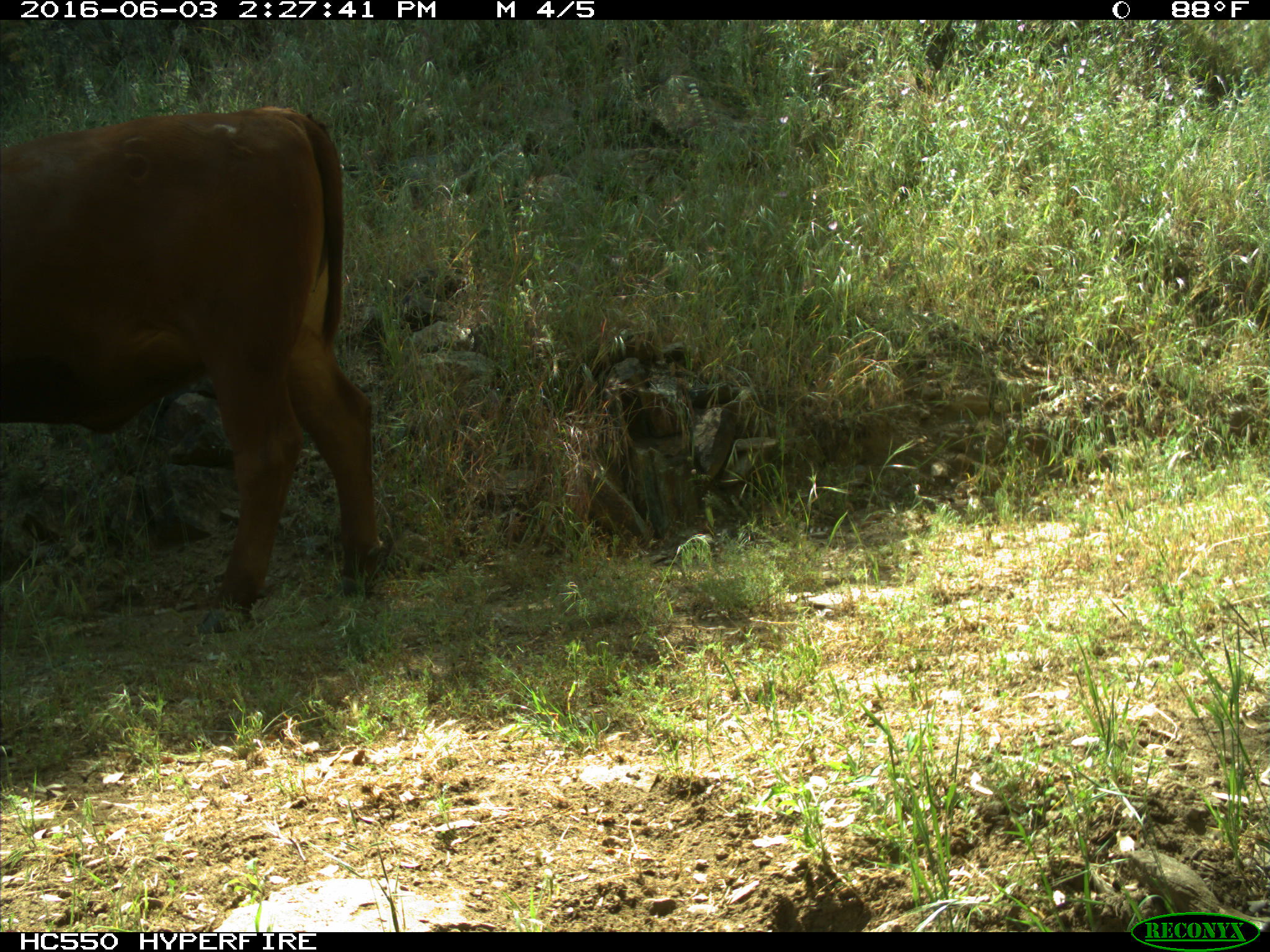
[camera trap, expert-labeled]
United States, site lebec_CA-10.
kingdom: Animalia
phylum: Chordata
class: Mammalia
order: Artiodactyla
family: Bovidae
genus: Bos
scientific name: Bos taurus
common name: domestic cow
Bos taurus (domestic cow).